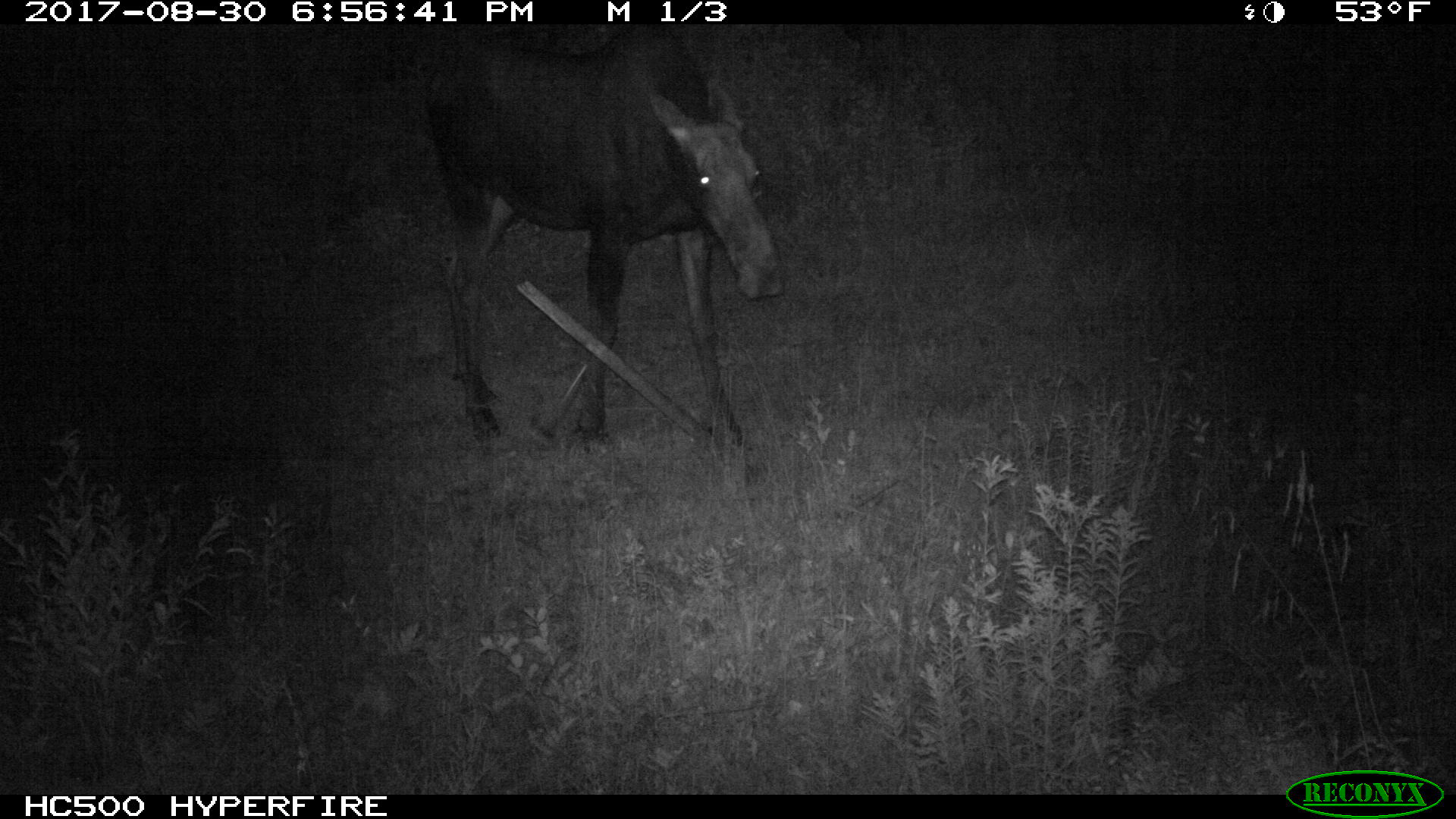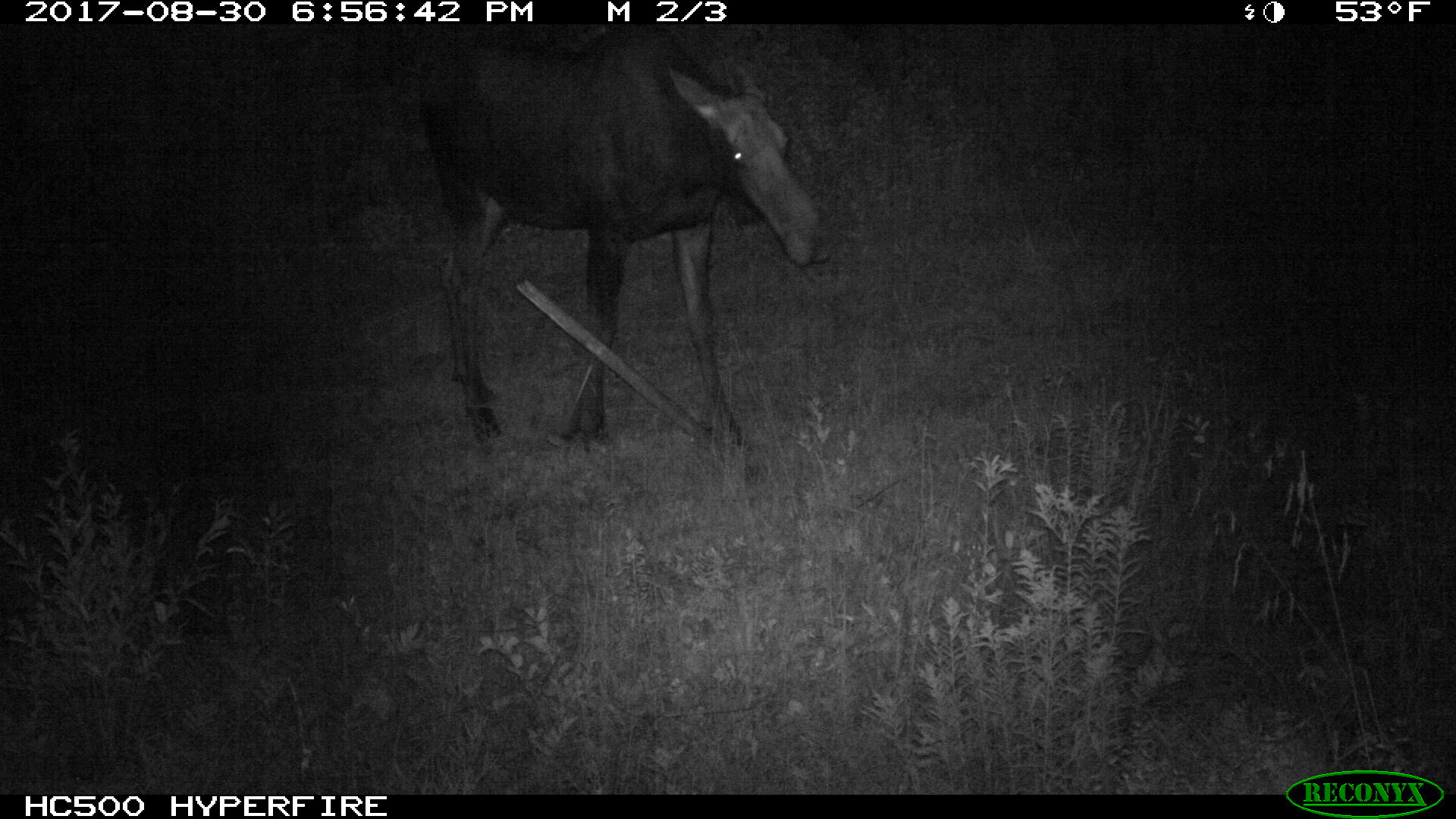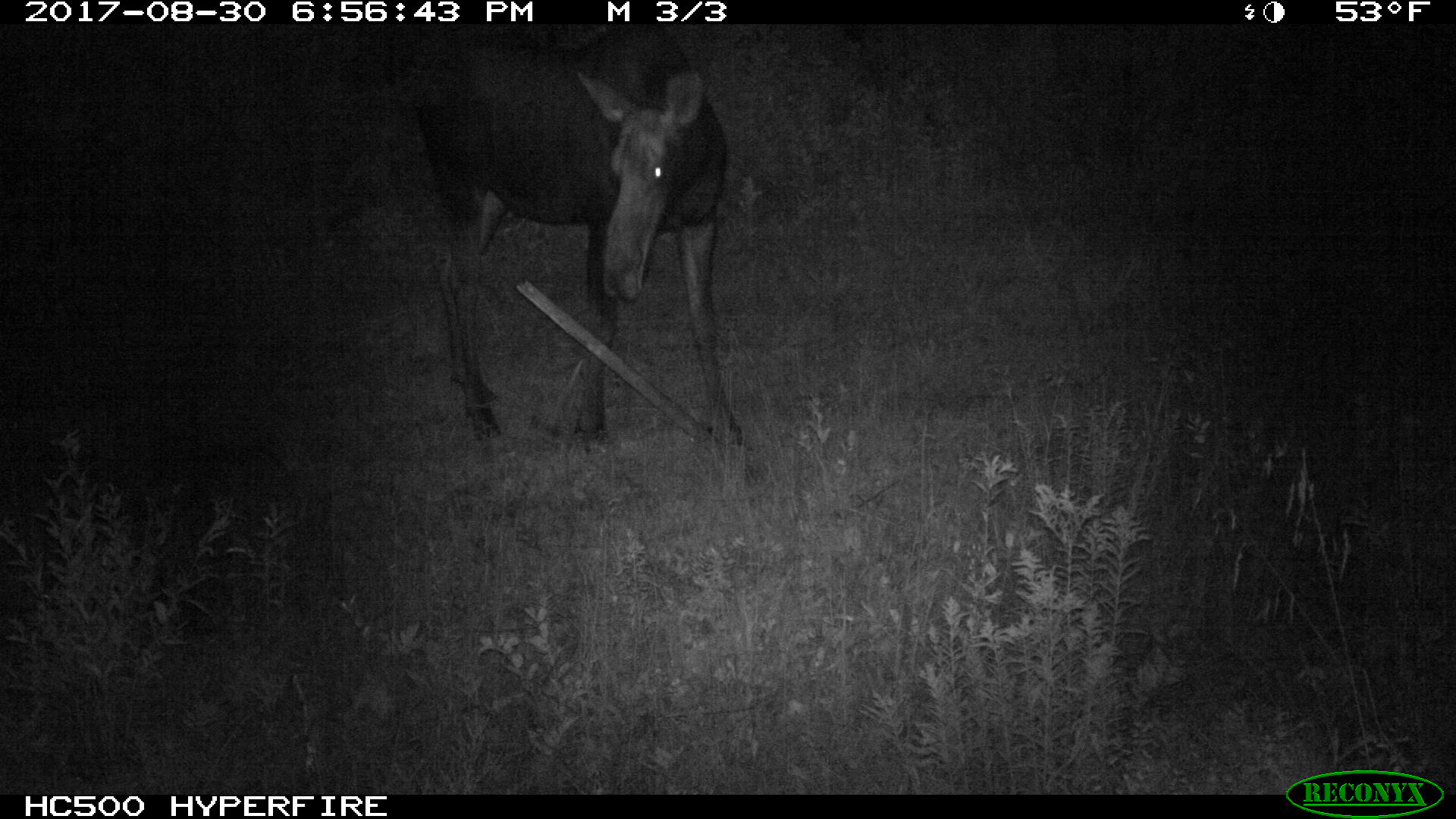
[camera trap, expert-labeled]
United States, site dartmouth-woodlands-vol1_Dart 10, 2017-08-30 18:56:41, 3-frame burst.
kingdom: Animalia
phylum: Chordata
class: Mammalia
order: Artiodactyla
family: Cervidae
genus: Alces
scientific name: Alces alces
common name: moose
Moose (Alces alces).